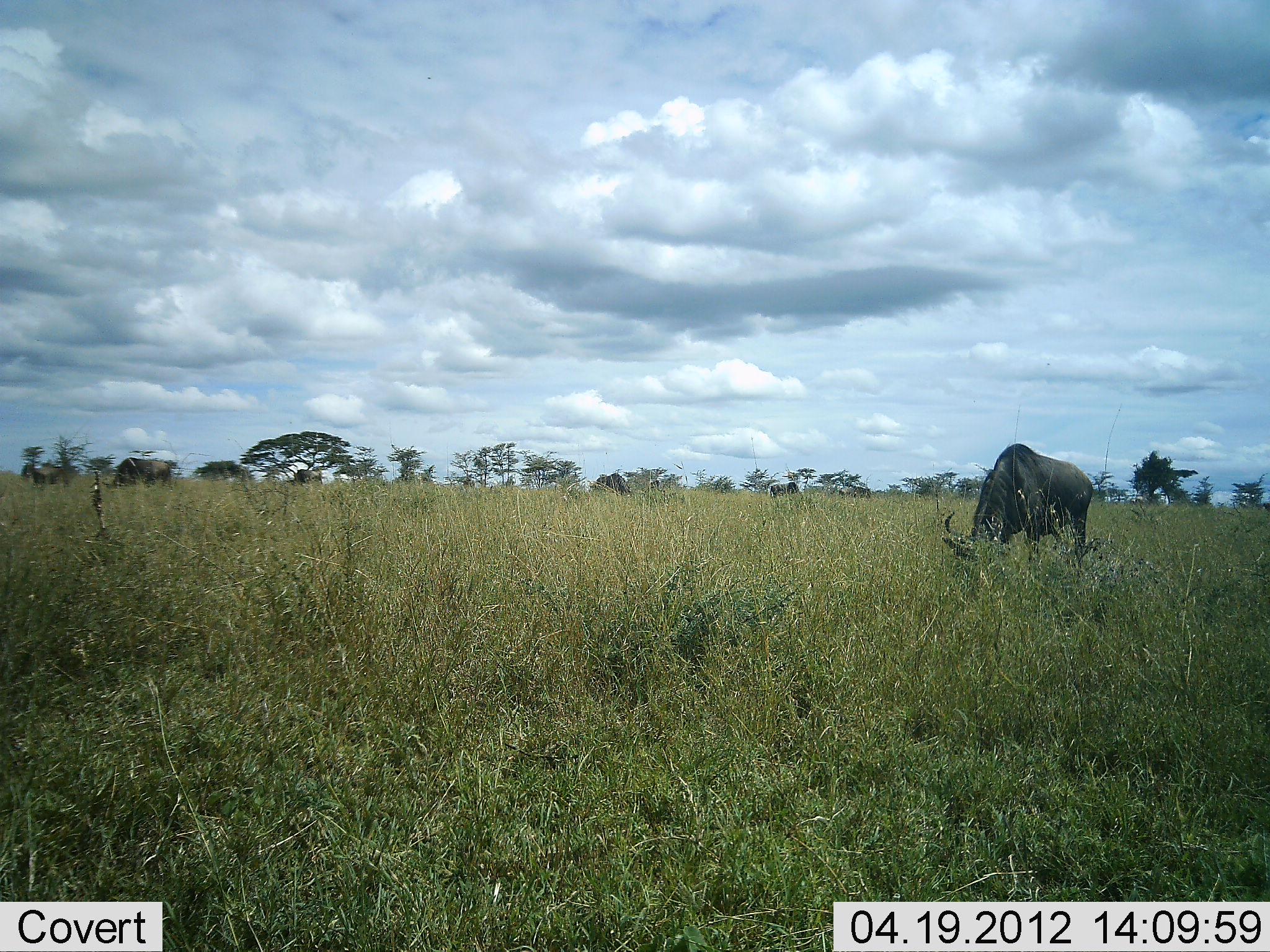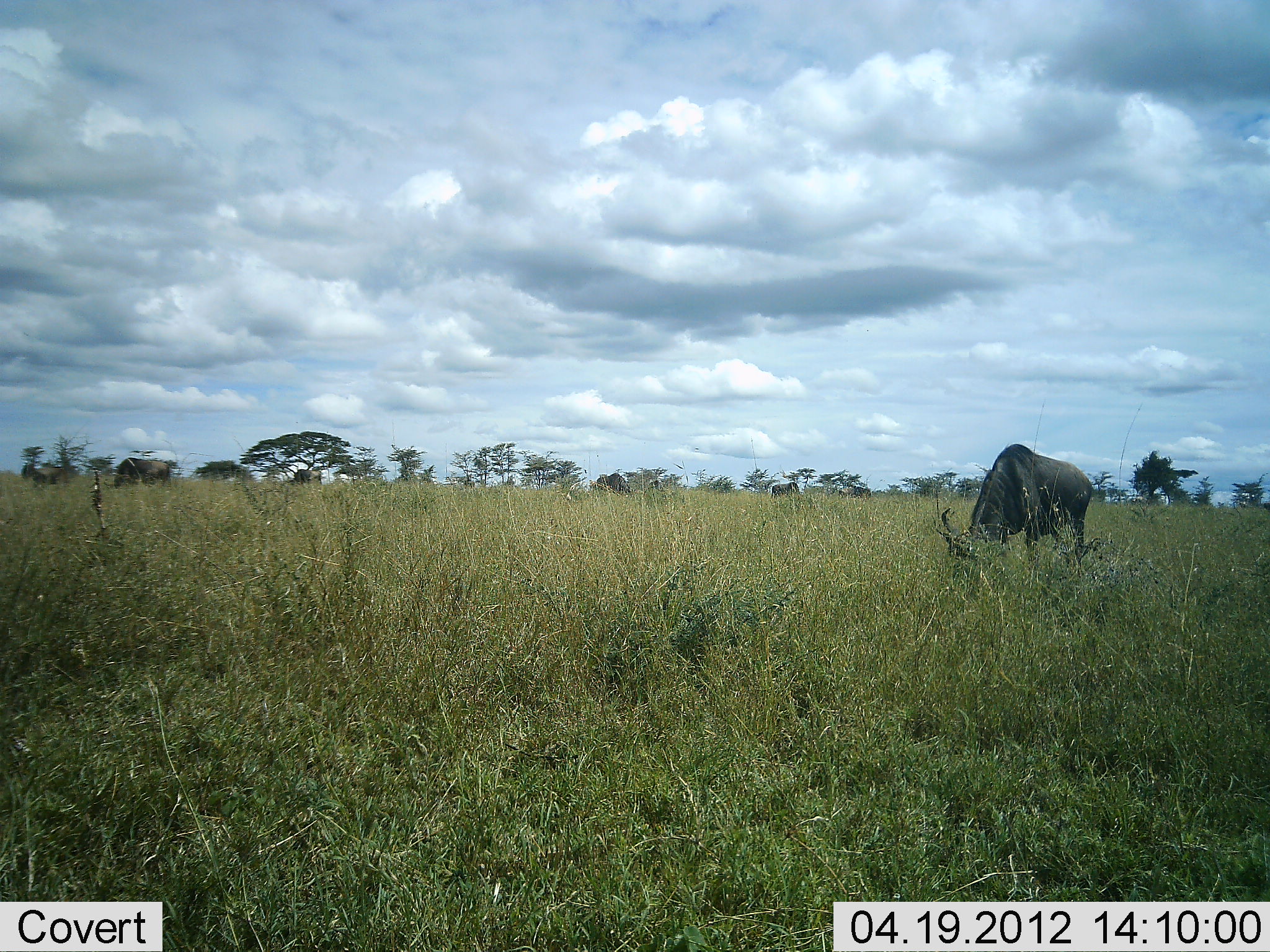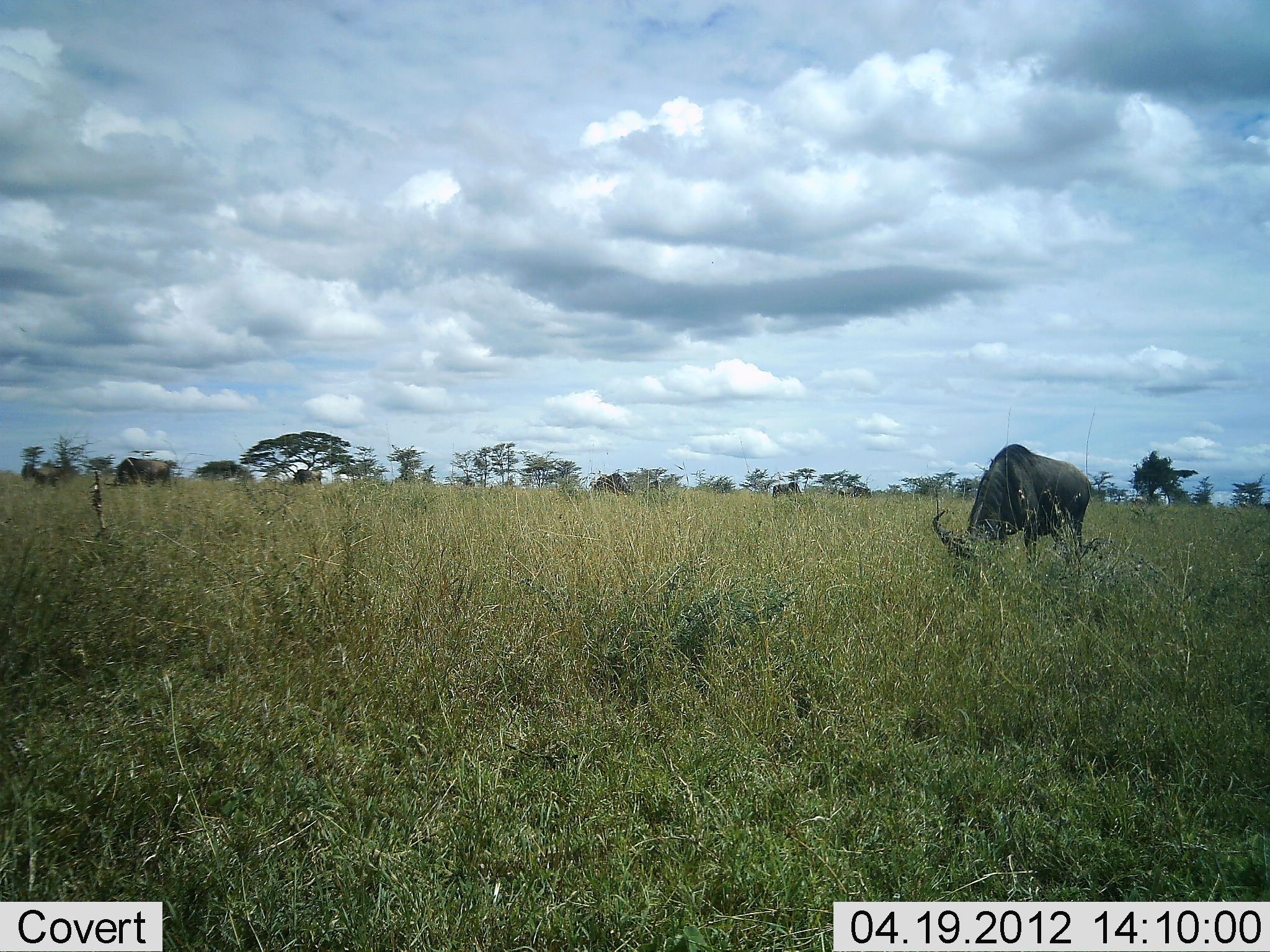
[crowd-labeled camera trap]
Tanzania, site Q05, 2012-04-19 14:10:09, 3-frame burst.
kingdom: Animalia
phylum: Chordata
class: Mammalia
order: Artiodactyla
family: Bovidae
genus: Connochaetes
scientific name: Connochaetes taurinus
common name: blue wildebeest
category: wildebeest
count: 4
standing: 21%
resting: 0%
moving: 5%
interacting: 0%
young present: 0%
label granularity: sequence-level